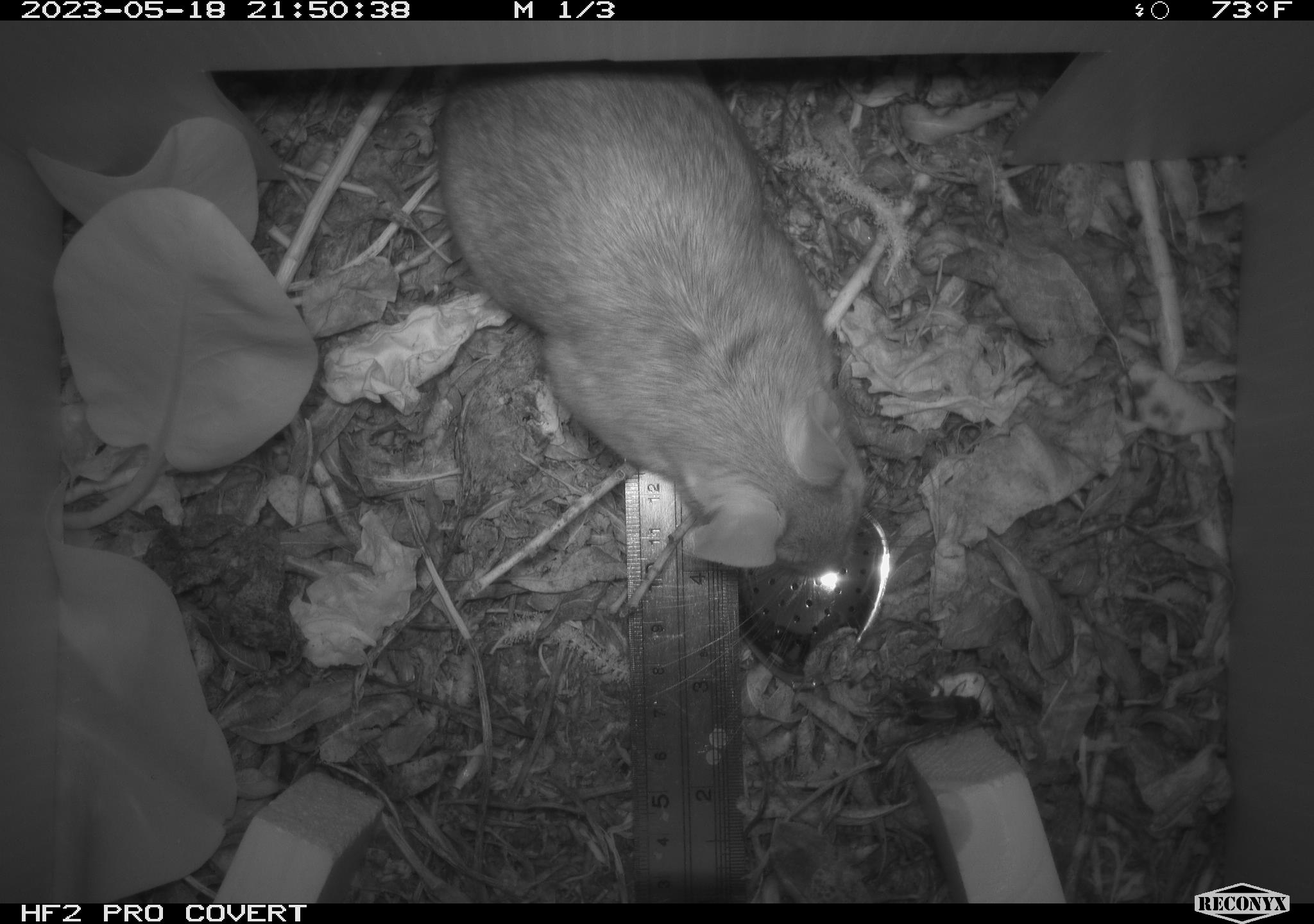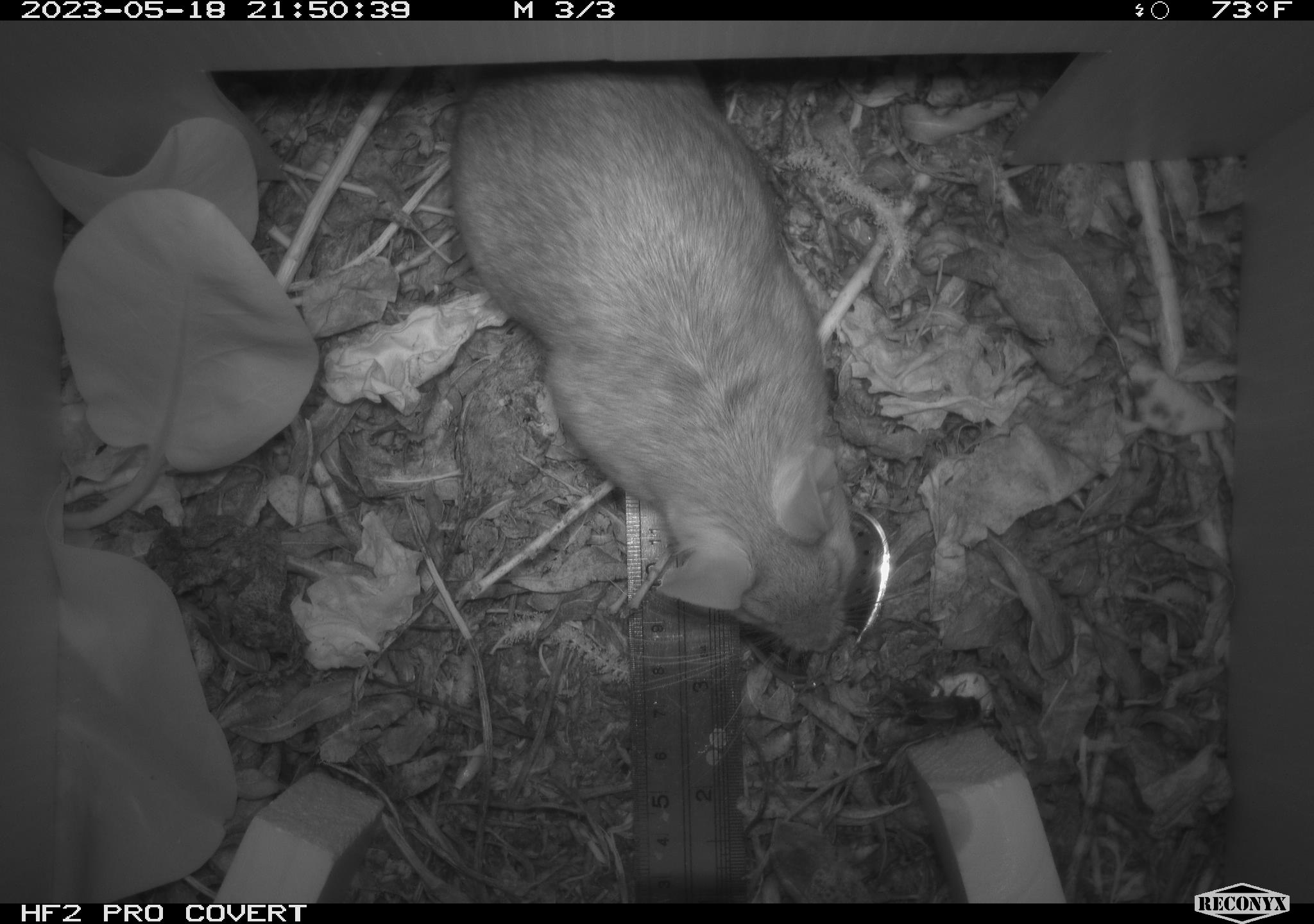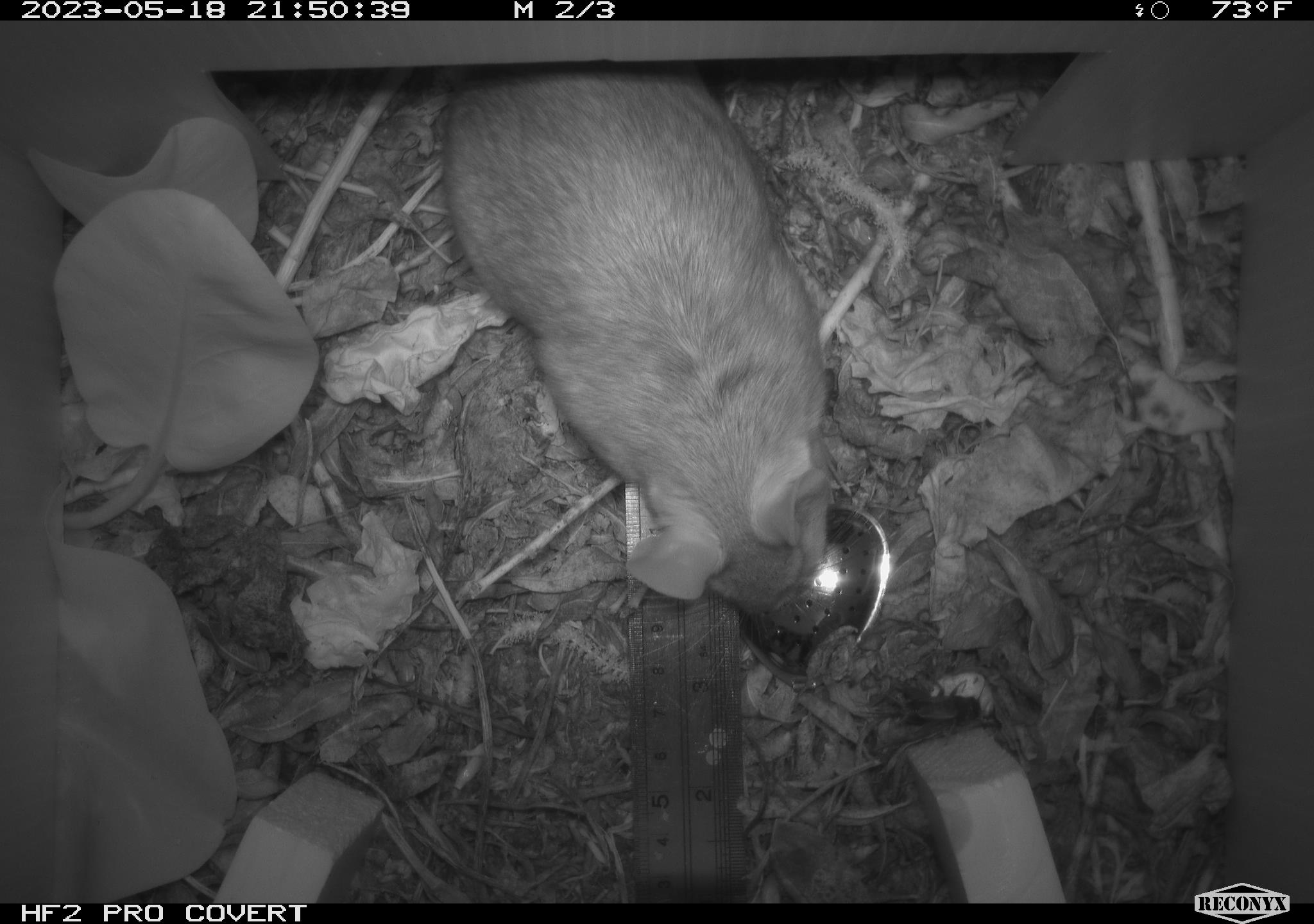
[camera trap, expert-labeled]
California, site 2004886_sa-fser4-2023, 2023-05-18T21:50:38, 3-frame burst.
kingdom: Animalia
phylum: Chordata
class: Mammalia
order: Rodentia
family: Cricetidae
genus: Neotoma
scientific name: Neotoma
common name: pack rat or woodrat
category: neotoma species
Neotoma species (pack rat or woodrat) (Neotoma).